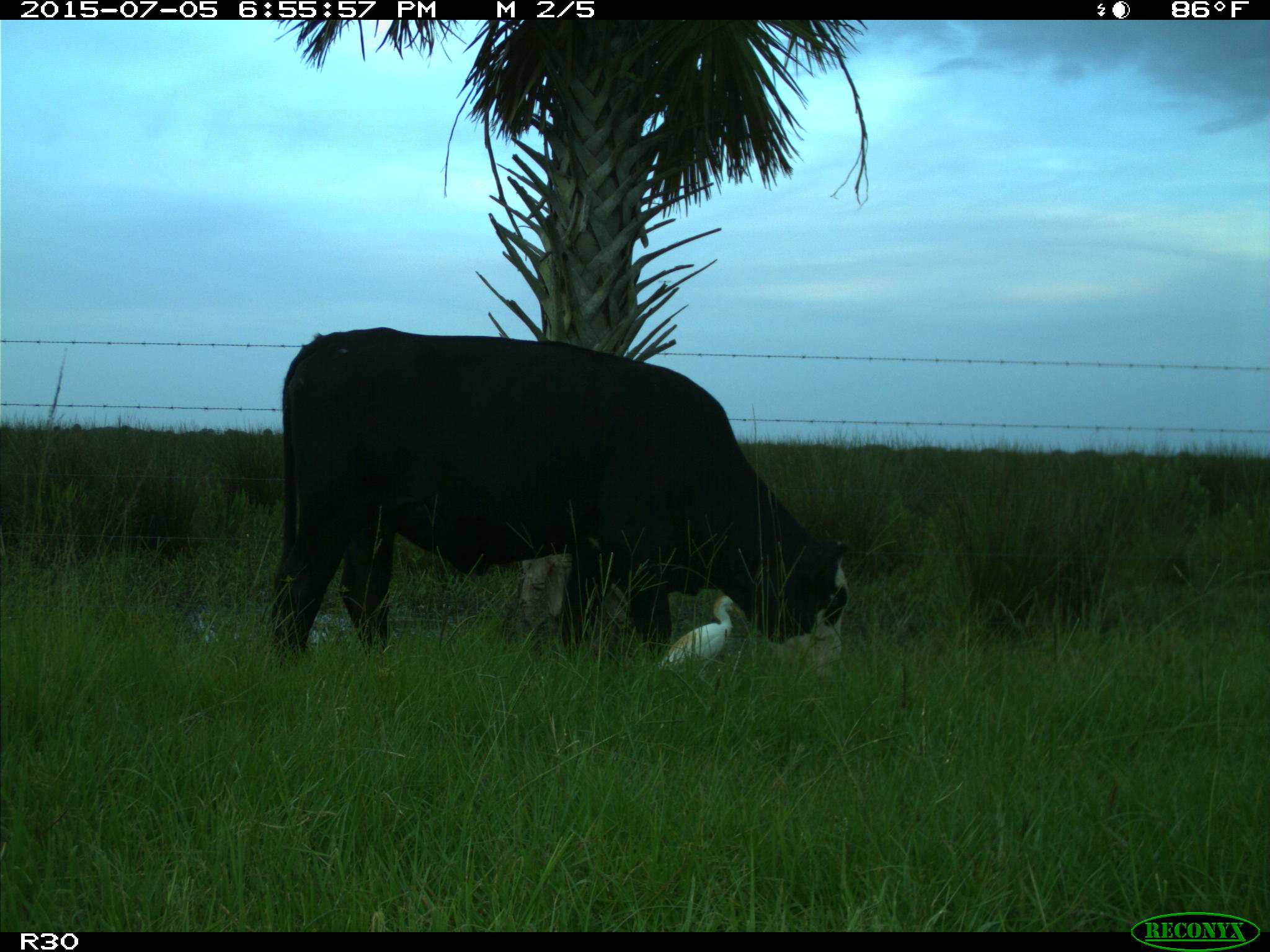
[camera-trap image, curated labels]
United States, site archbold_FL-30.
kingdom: Animalia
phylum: Chordata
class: Mammalia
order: Artiodactyla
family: Bovidae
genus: Bos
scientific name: Bos taurus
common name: domestic cow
Bos taurus (domestic cow).